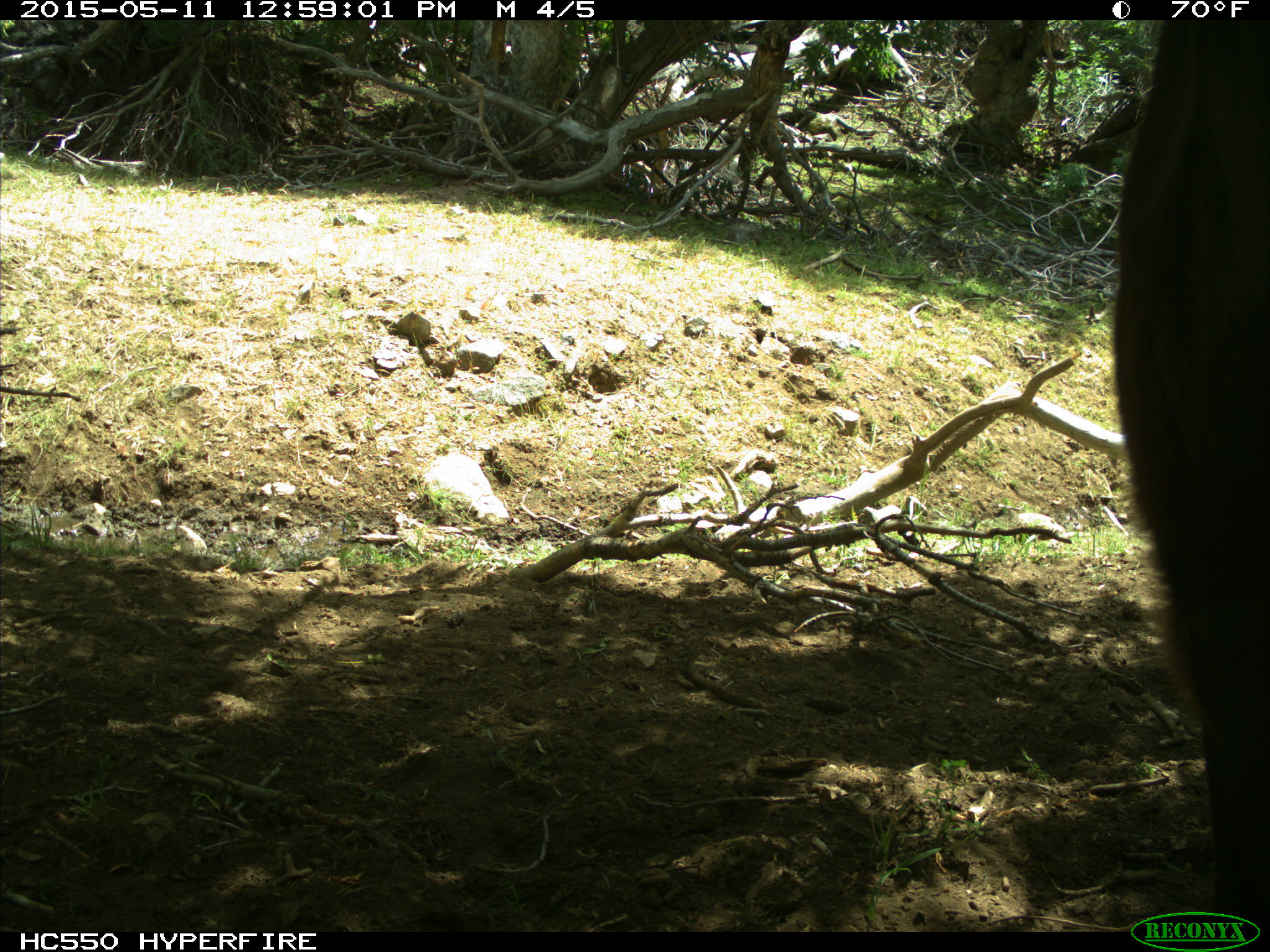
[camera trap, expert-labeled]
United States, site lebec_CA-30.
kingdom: Animalia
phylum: Chordata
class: Mammalia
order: Artiodactyla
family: Bovidae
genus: Bos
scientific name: Bos taurus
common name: domestic cow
Bos taurus (domestic cow).